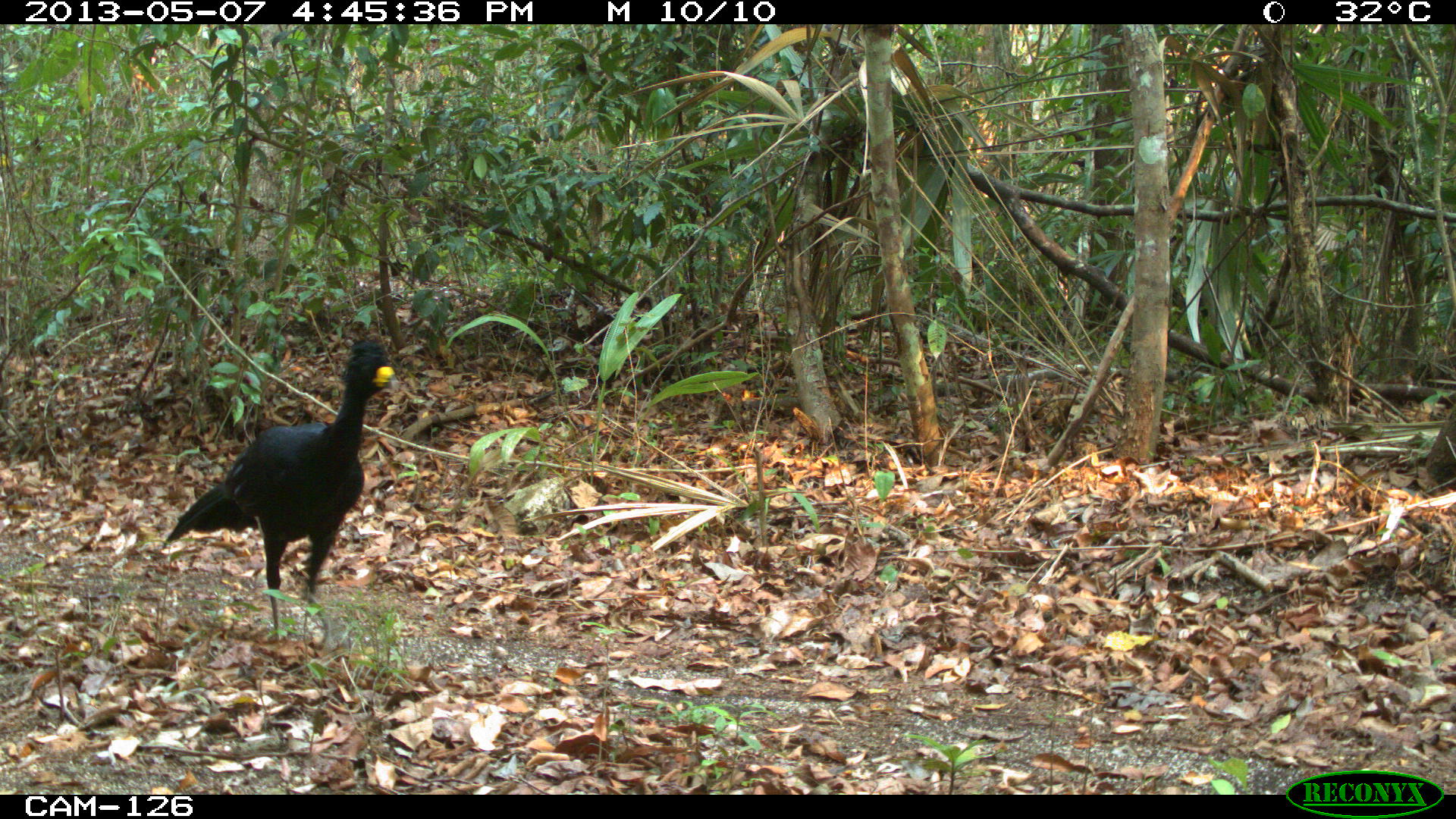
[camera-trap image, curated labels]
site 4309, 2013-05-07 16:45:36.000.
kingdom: Animalia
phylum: Chordata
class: Aves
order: Galliformes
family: Cracidae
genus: Crax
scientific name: Crax rubra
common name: great curassow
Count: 1.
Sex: male.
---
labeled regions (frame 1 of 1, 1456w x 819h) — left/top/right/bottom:
crax rubra: 162/332/401/651